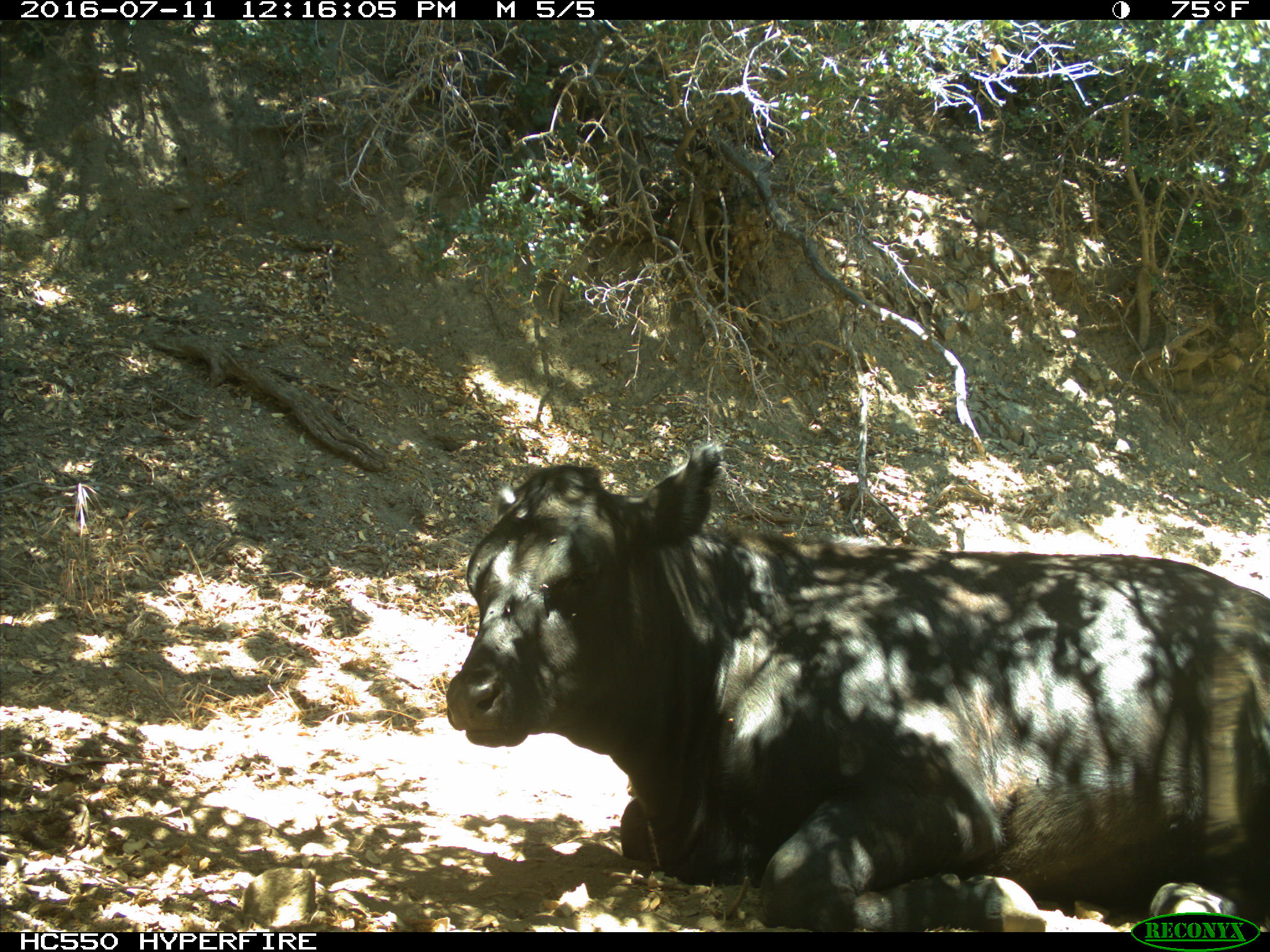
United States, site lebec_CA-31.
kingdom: Animalia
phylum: Chordata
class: Mammalia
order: Artiodactyla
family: Bovidae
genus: Bos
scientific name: Bos taurus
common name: domestic cow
Bos taurus (domestic cow).